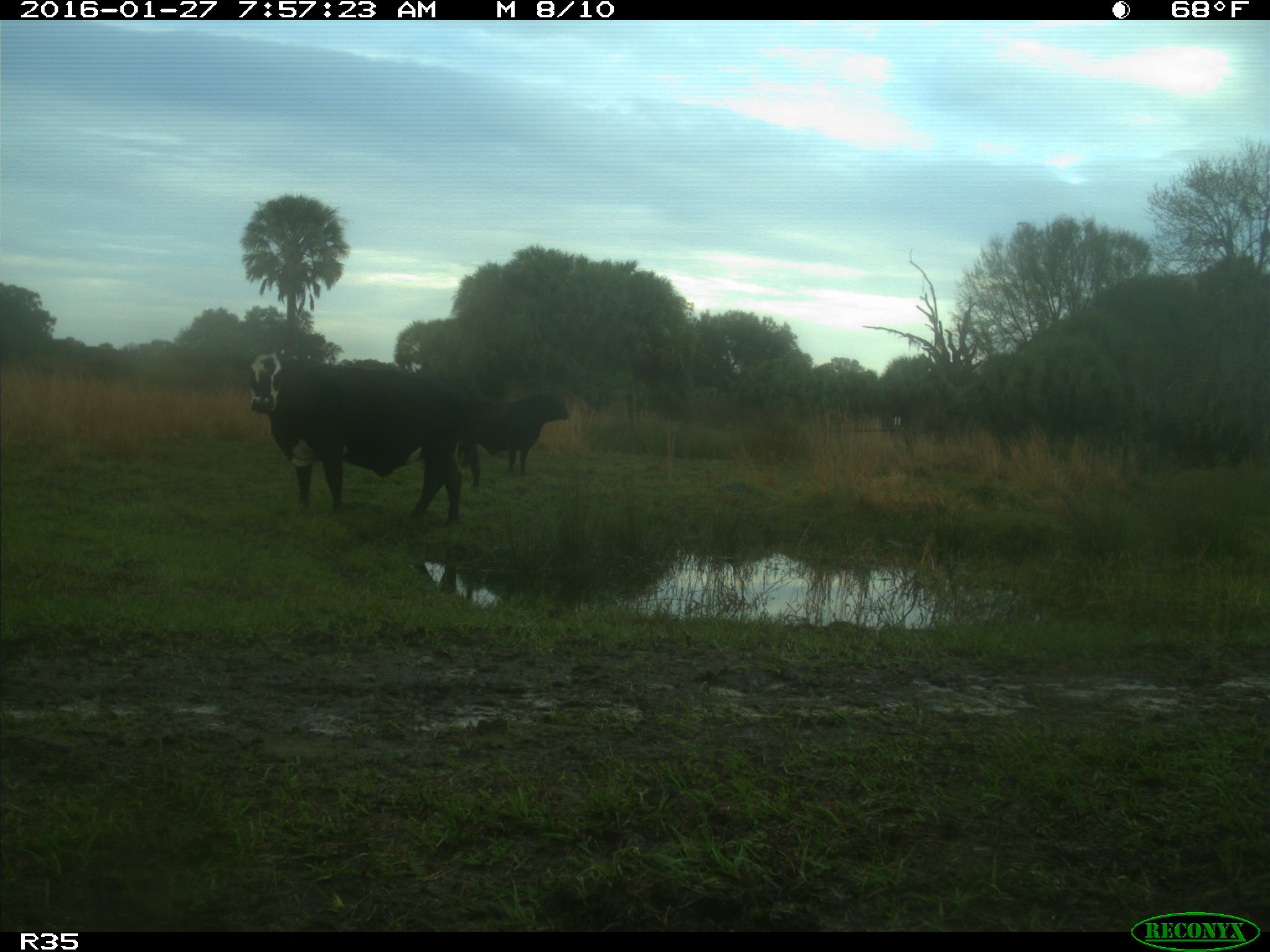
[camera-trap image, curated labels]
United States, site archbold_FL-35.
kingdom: Animalia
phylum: Chordata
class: Mammalia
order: Artiodactyla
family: Bovidae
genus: Bos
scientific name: Bos taurus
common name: domestic cow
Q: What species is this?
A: Bos taurus (domestic cow).